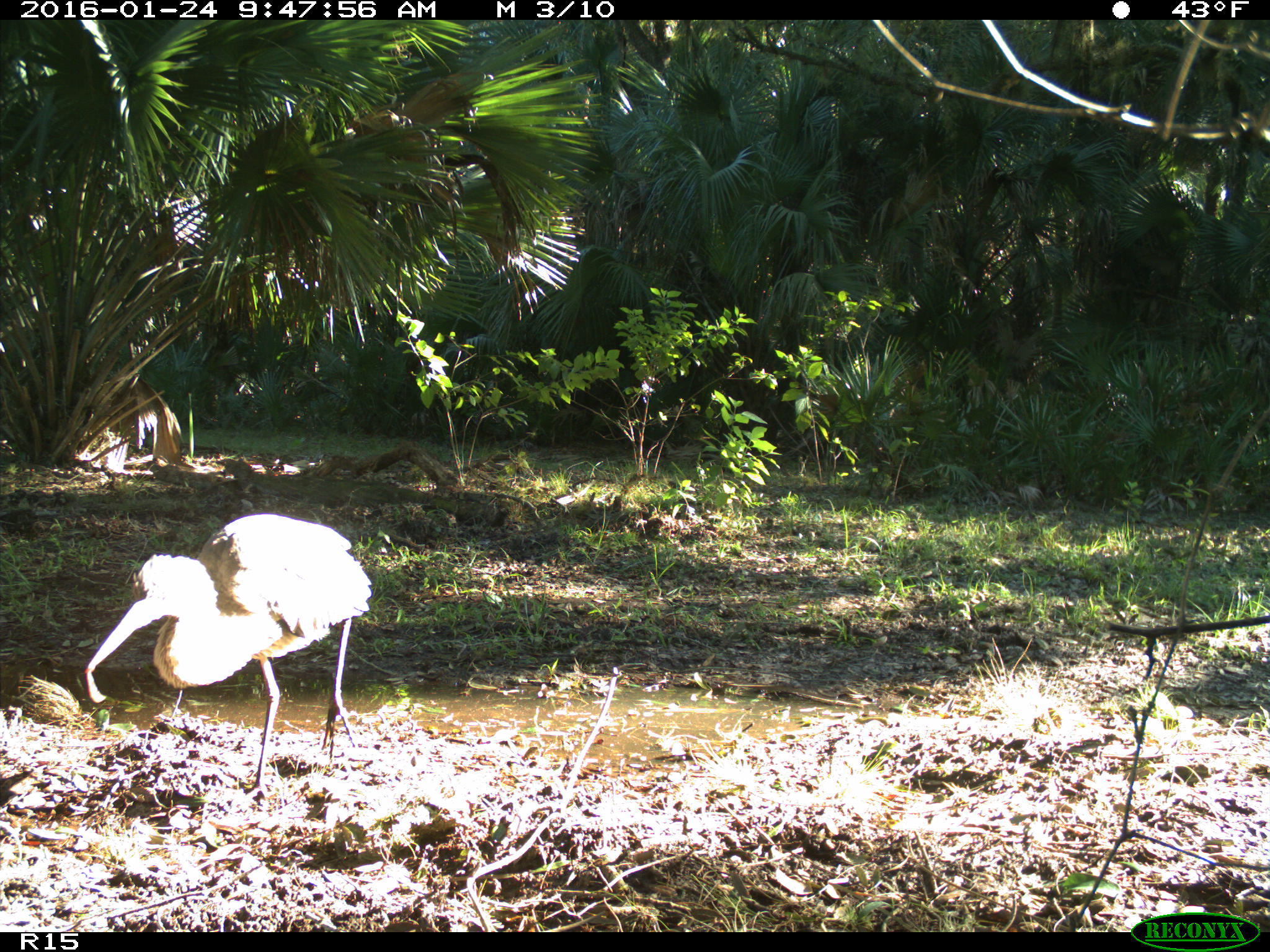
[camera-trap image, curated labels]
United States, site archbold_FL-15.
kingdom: Animalia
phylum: Chordata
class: Aves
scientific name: Aves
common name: birds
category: unidentified bird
Unidentified bird (birds) (Aves).